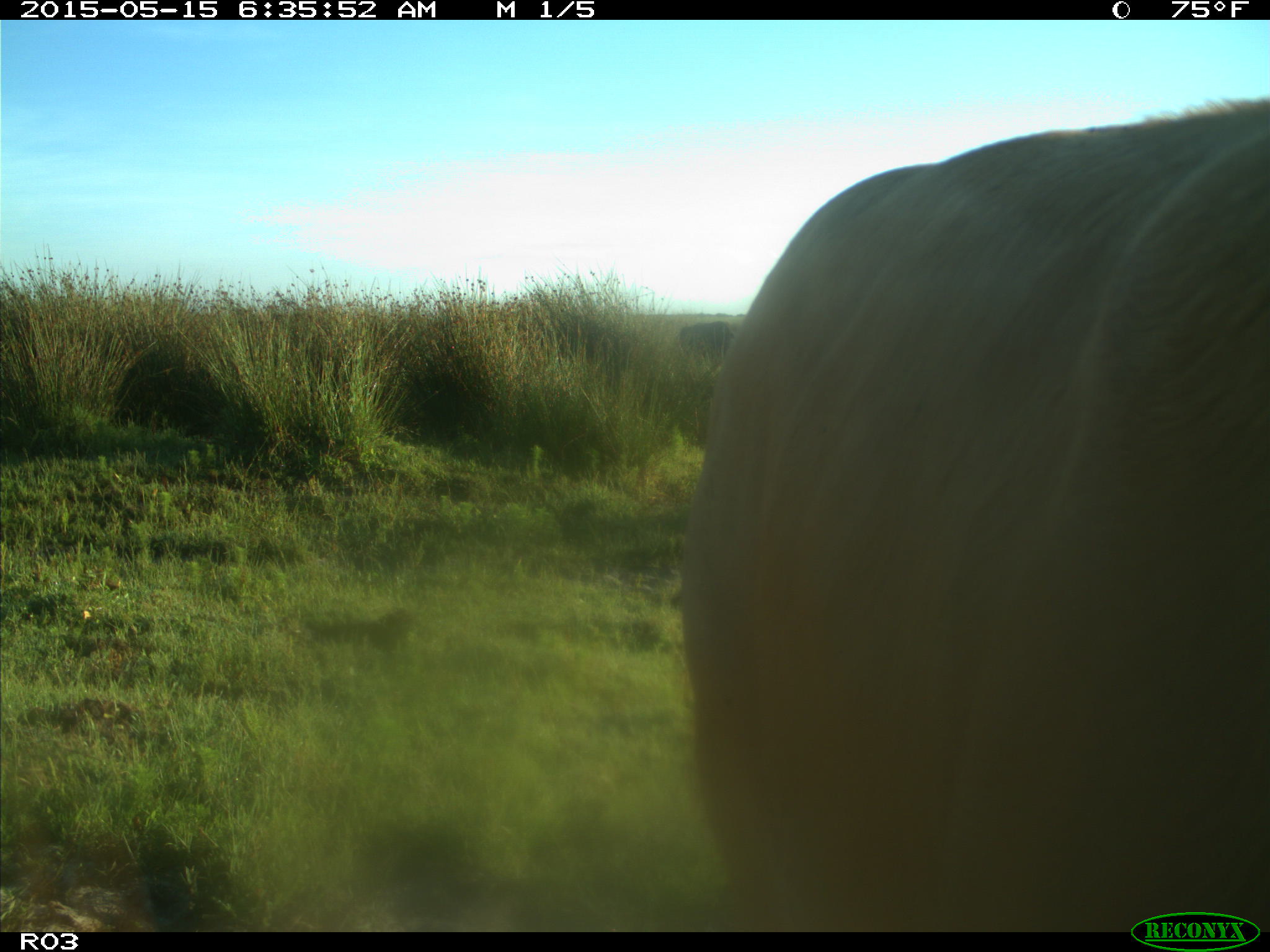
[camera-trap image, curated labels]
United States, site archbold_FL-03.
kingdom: Animalia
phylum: Chordata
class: Mammalia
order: Artiodactyla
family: Bovidae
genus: Bos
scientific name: Bos taurus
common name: domestic cow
Bos taurus (domestic cow).